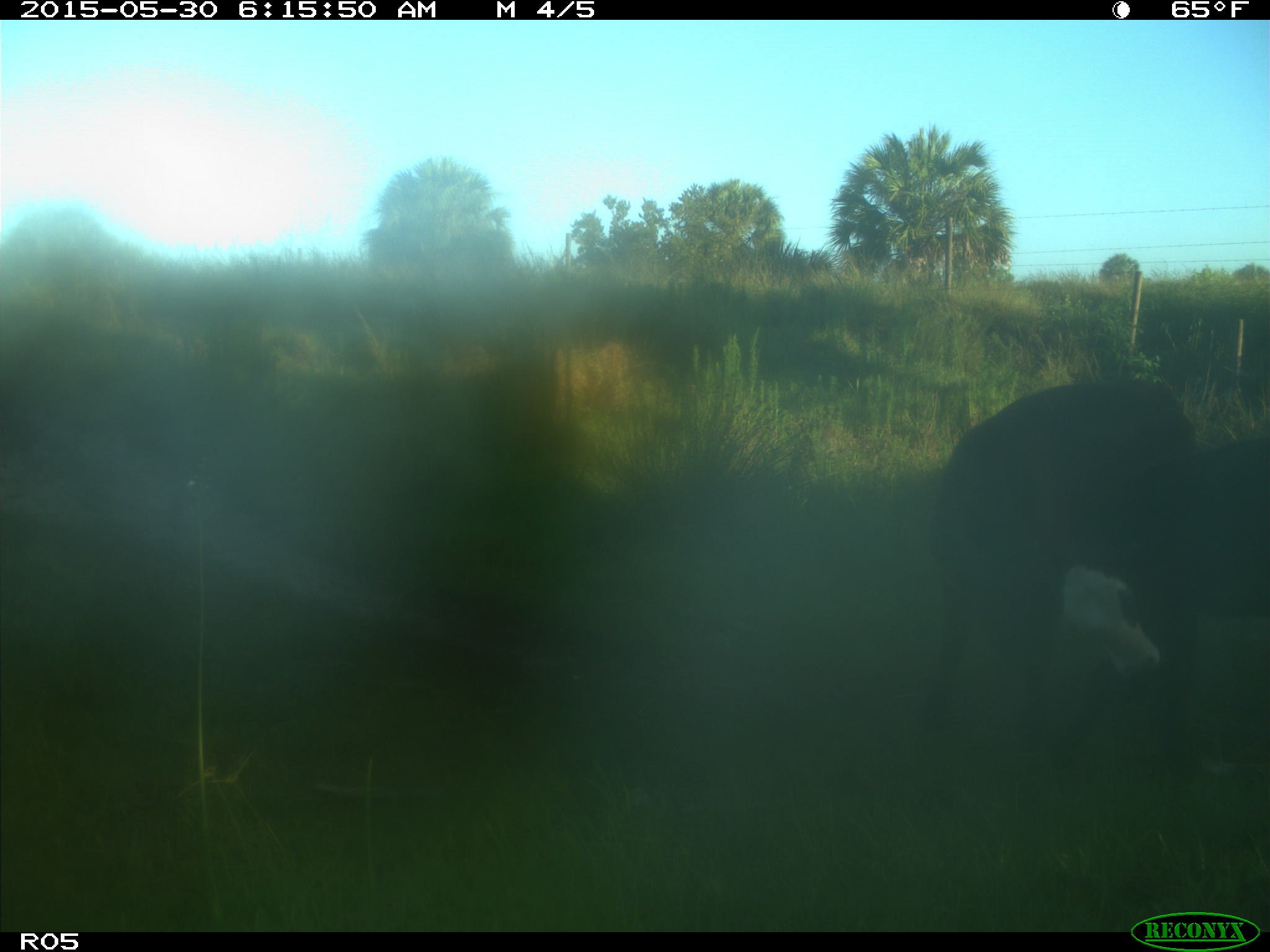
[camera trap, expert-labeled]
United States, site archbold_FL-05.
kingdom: Animalia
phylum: Chordata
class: Mammalia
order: Artiodactyla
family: Bovidae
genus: Bos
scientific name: Bos taurus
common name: domestic cow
Bos taurus (domestic cow).